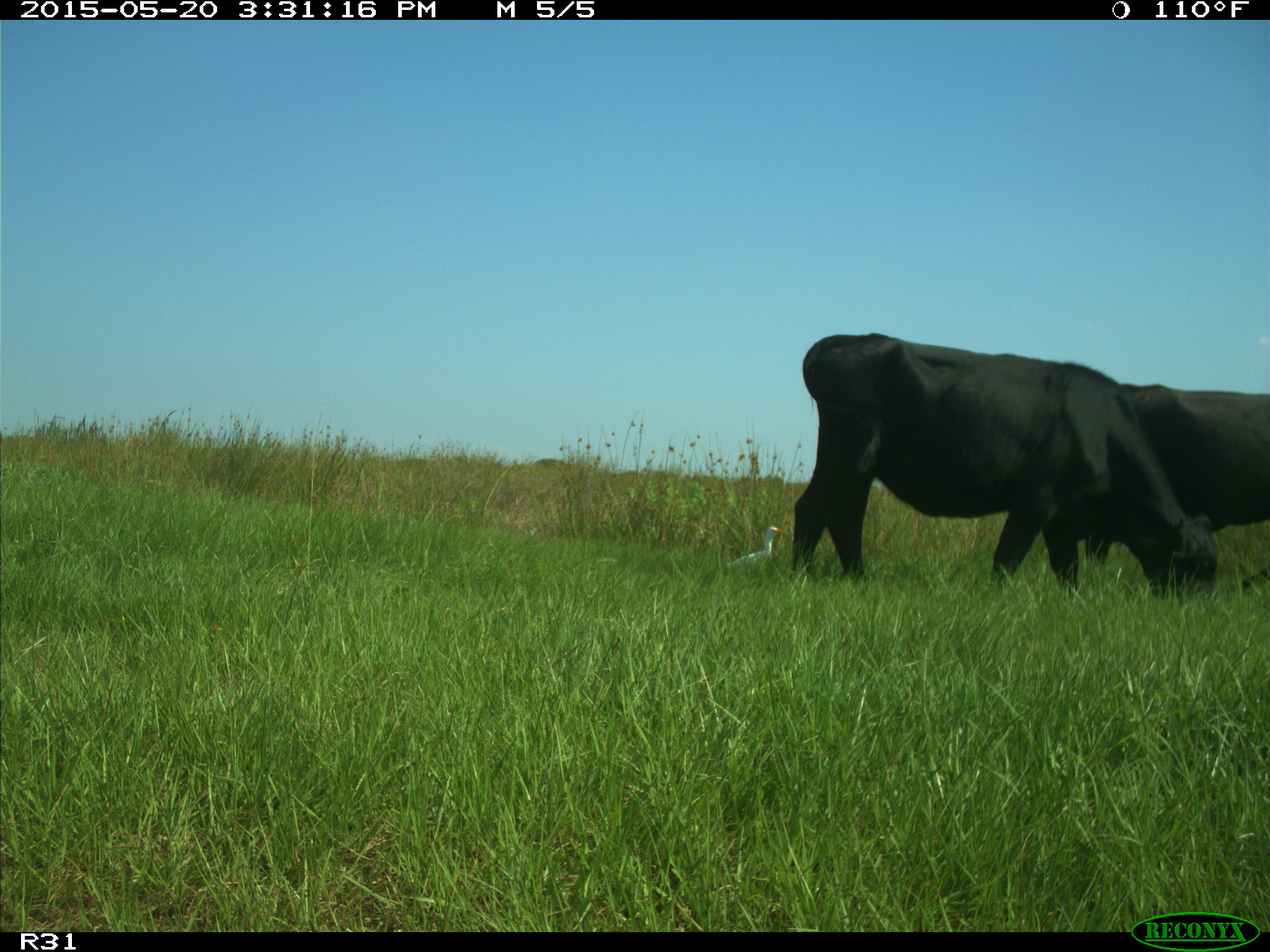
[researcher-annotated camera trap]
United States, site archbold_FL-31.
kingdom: Animalia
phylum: Chordata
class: Mammalia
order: Artiodactyla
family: Bovidae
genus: Bos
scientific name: Bos taurus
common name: domestic cow